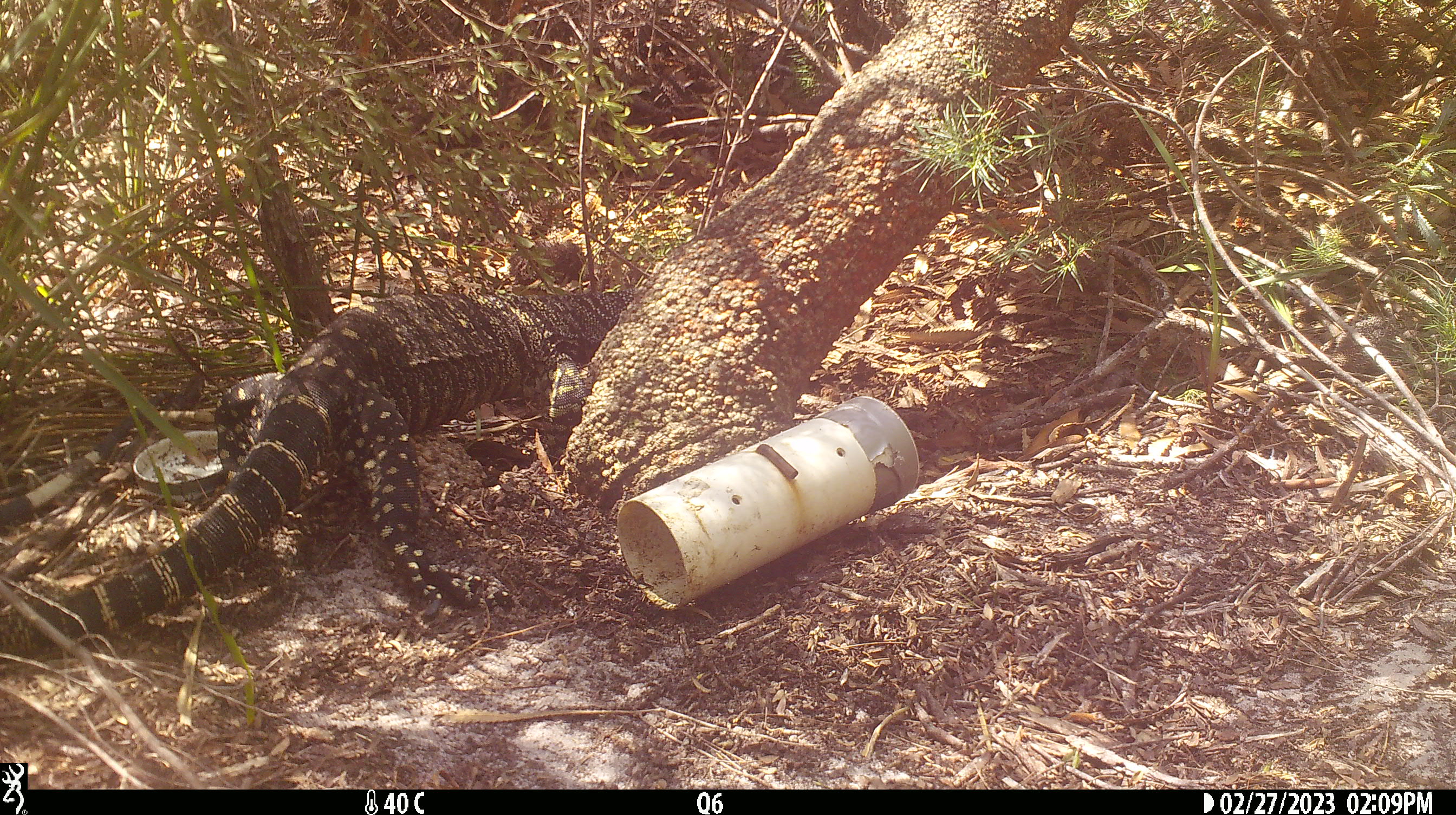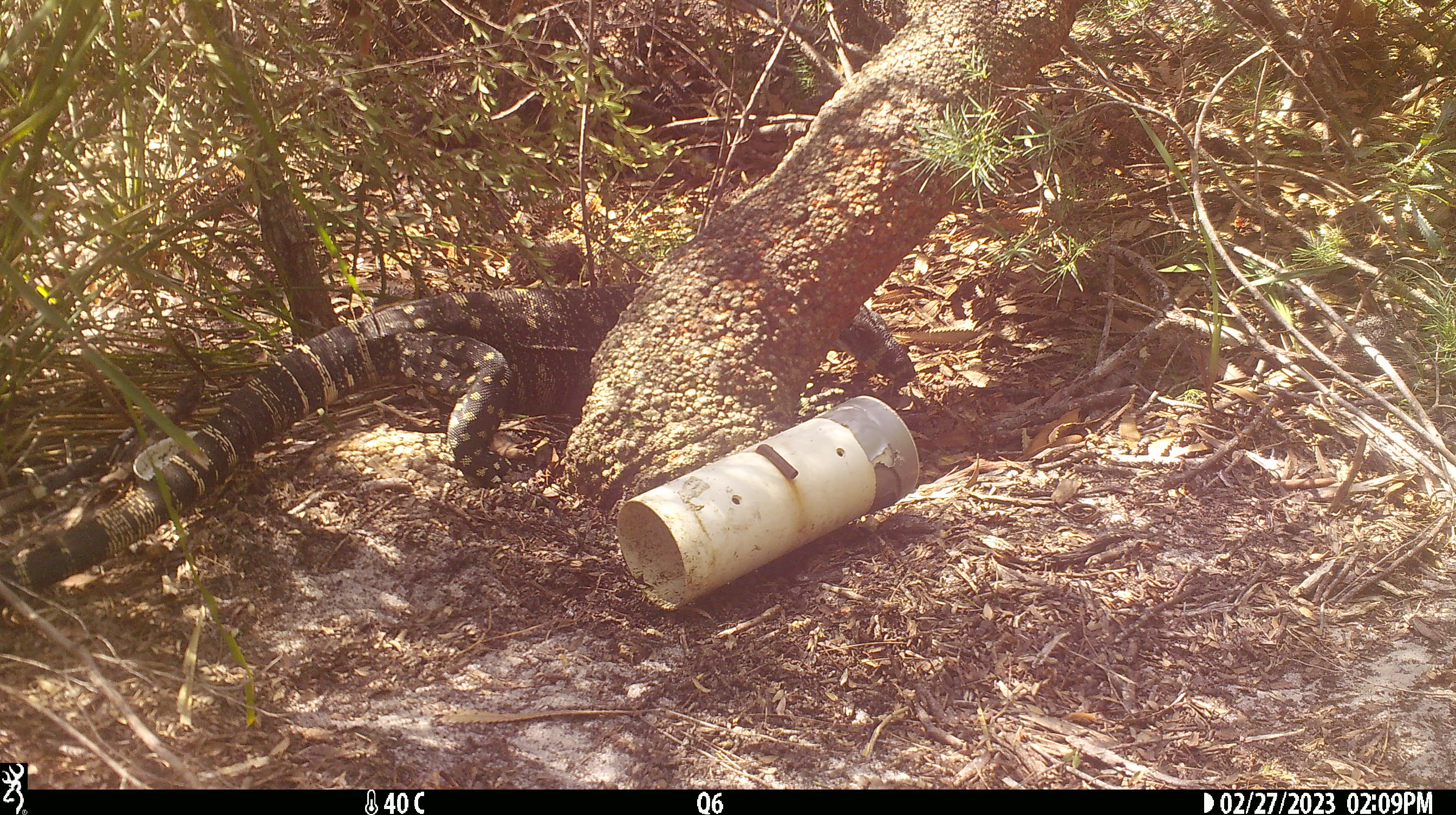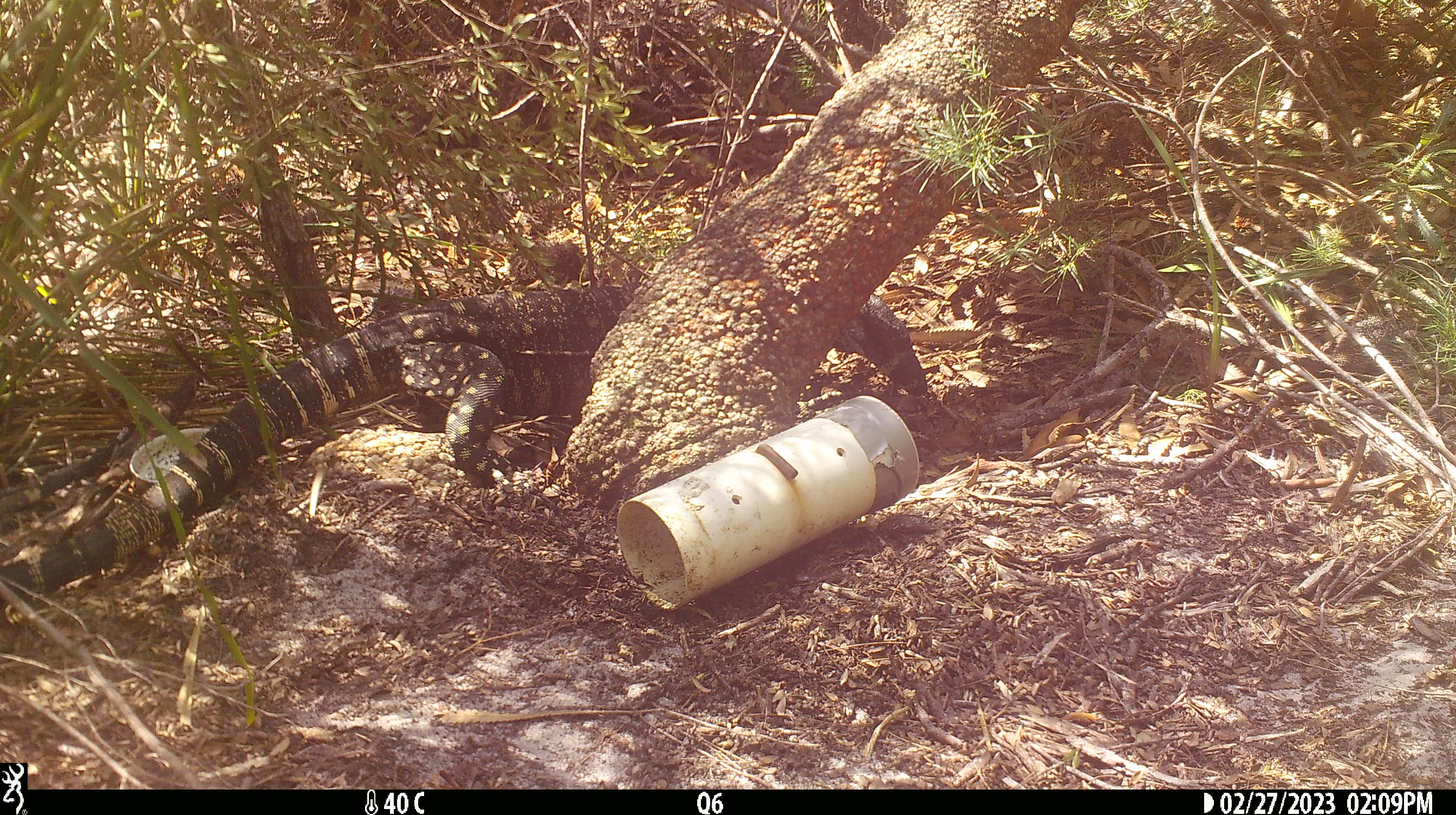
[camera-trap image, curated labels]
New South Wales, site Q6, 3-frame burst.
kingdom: Animalia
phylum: Chordata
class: Reptilia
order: Squamata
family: Varanidae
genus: Varanus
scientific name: Varanus varius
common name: lace monitor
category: goanna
Goanna (lace monitor) (Varanus varius).